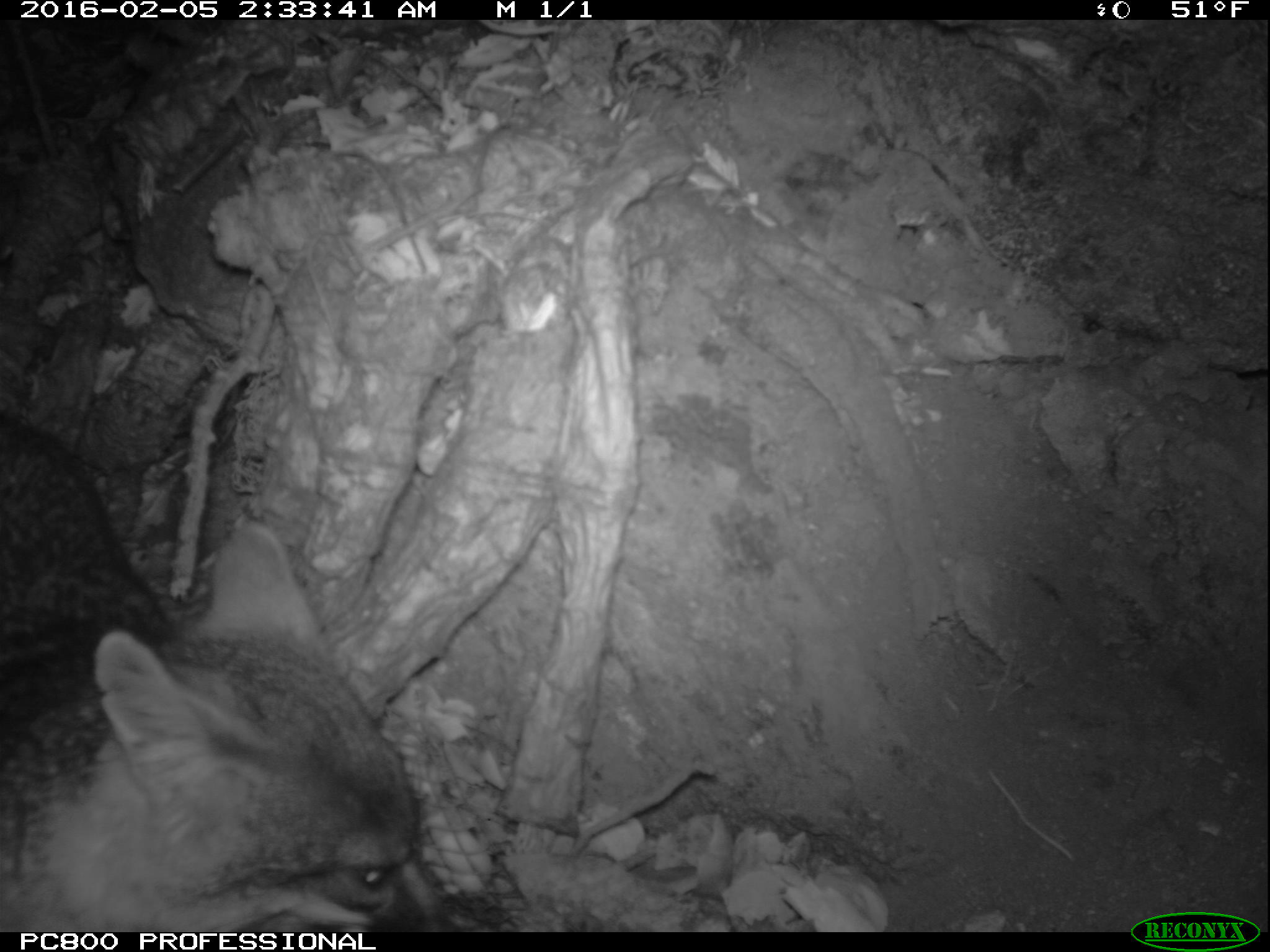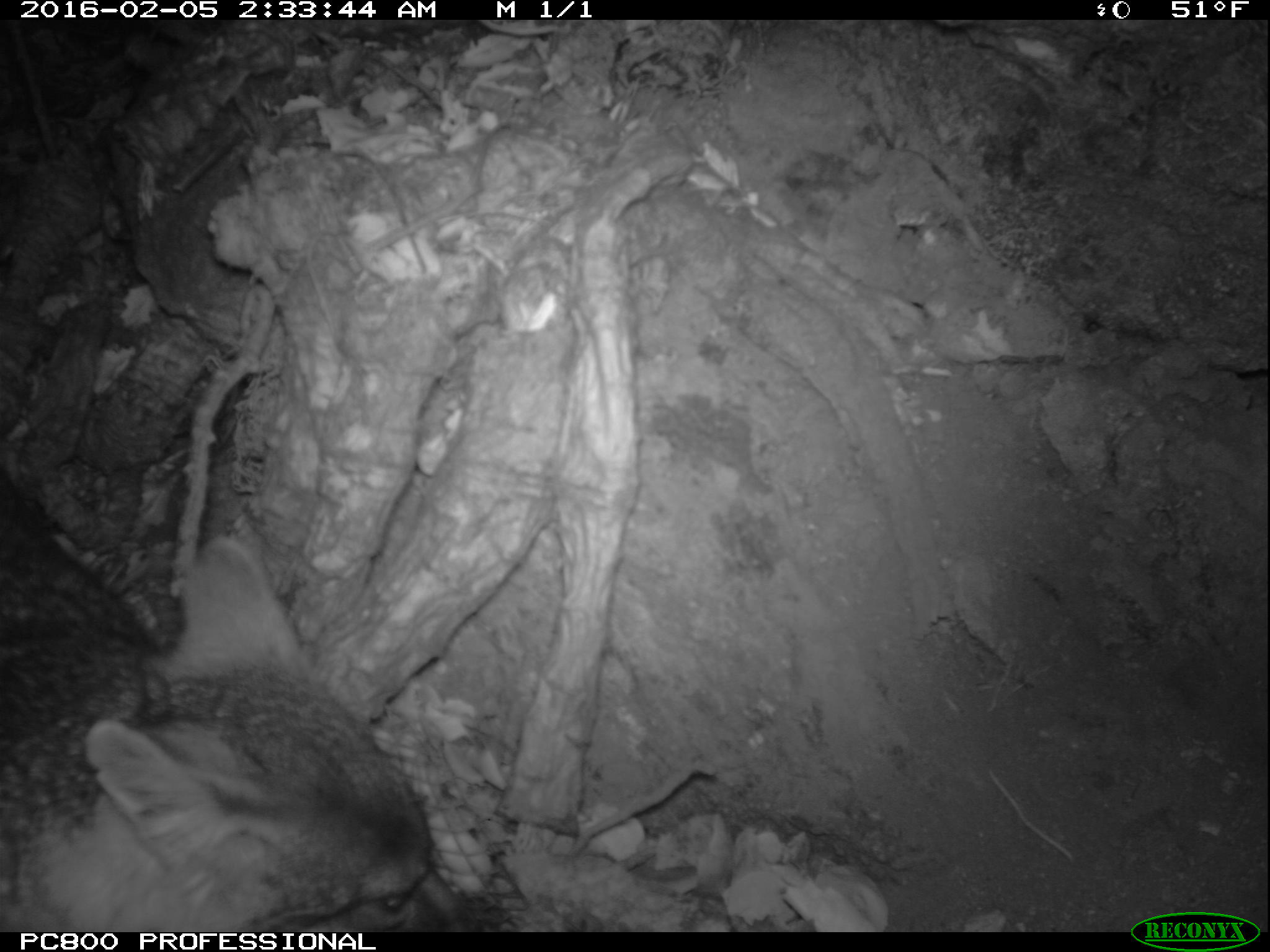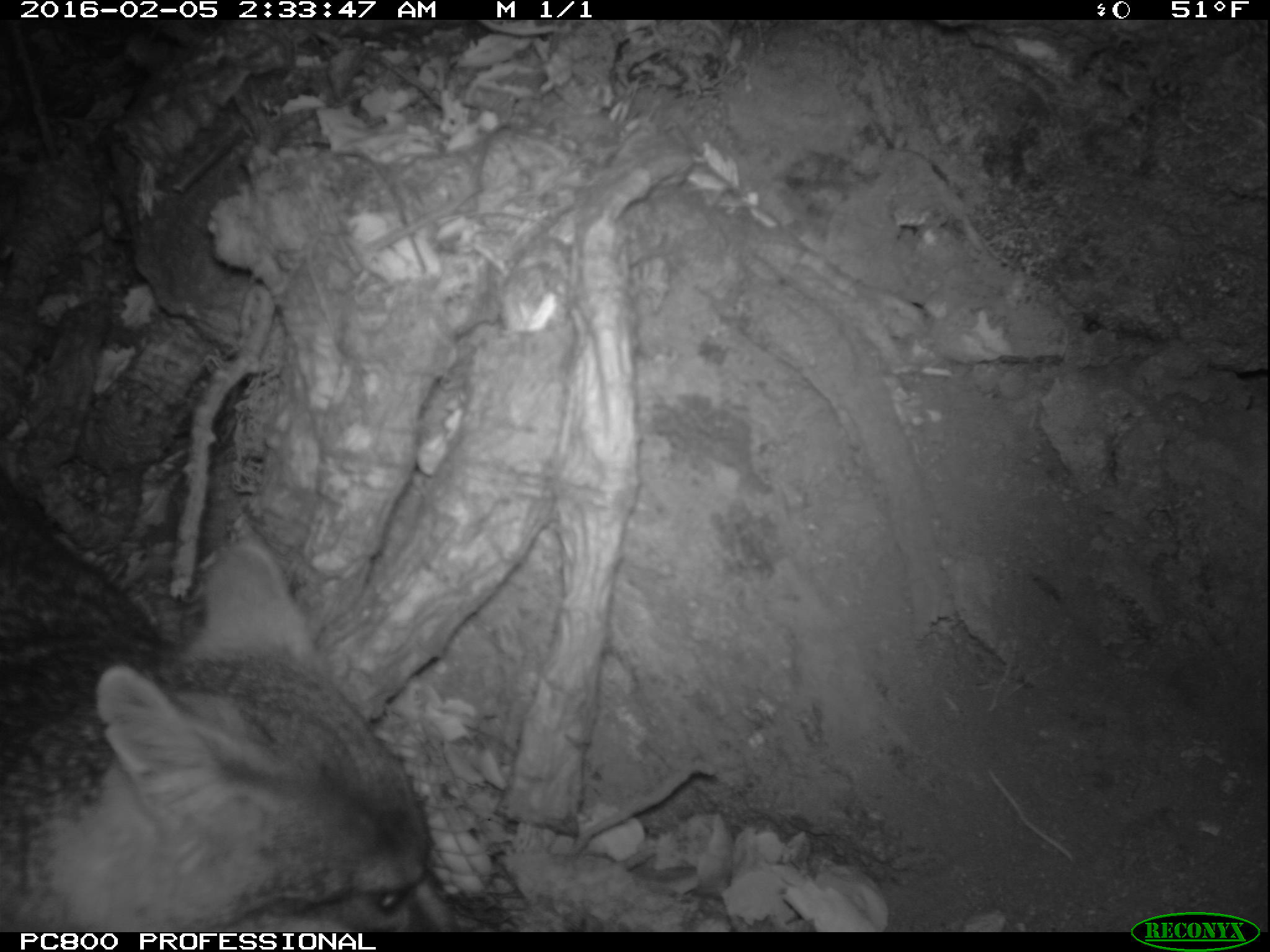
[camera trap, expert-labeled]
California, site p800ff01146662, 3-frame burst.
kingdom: Animalia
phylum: Chordata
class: Mammalia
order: Carnivora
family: Canidae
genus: Urocyon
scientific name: Urocyon littoralis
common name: island fox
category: fox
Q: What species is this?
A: Fox (island fox) (Urocyon littoralis).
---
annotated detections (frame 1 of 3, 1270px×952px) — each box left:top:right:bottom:
fox: 0:415:502:933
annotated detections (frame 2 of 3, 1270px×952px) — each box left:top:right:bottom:
fox: 0:460:479:931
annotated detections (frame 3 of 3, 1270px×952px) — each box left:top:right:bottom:
fox: 0:475:461:932